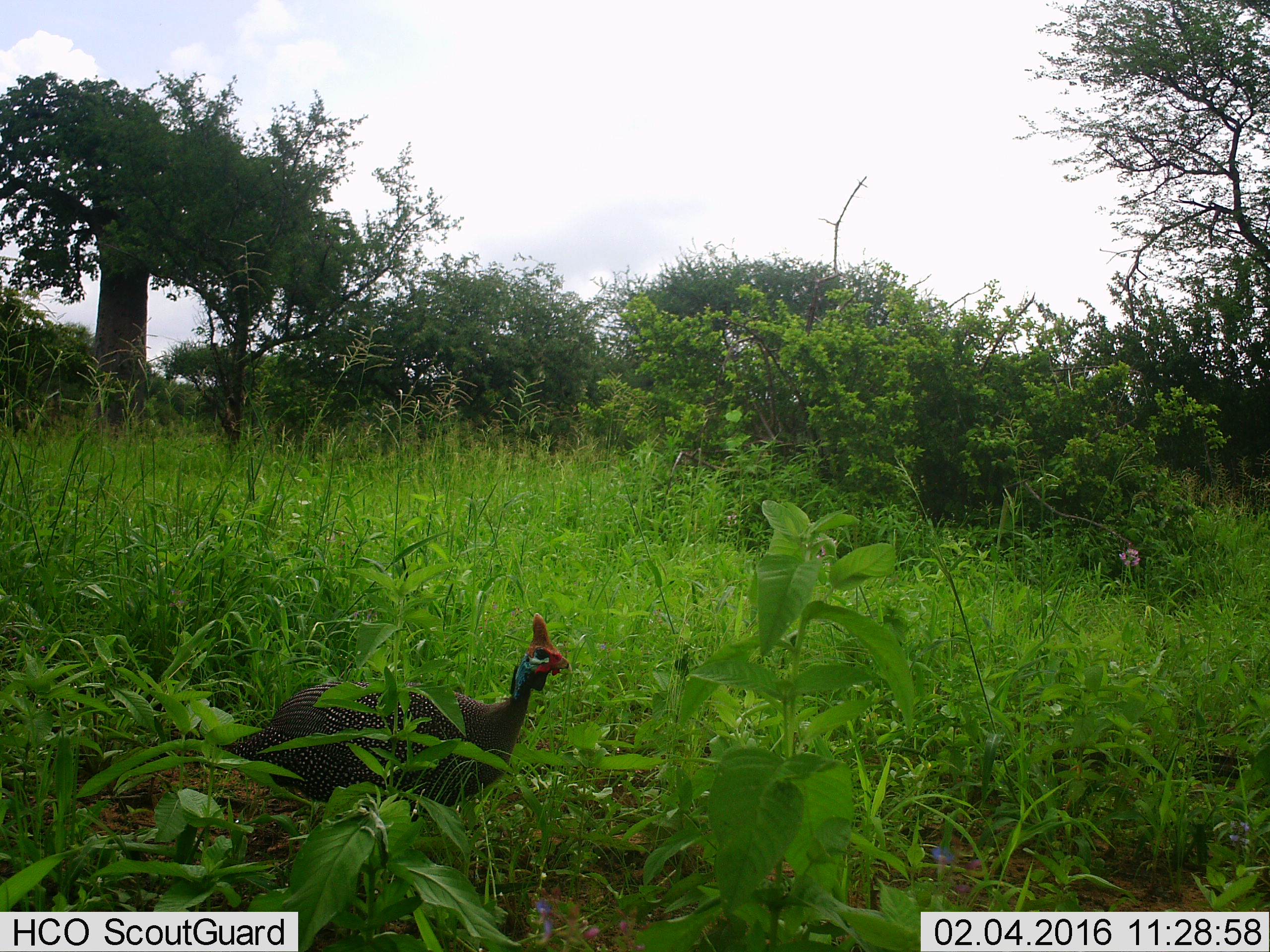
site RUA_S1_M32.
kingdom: Animalia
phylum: Chordata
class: Aves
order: Galliformes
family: Numididae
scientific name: Numididae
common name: guineafowl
Guineafowl (Numididae), count 1. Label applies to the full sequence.